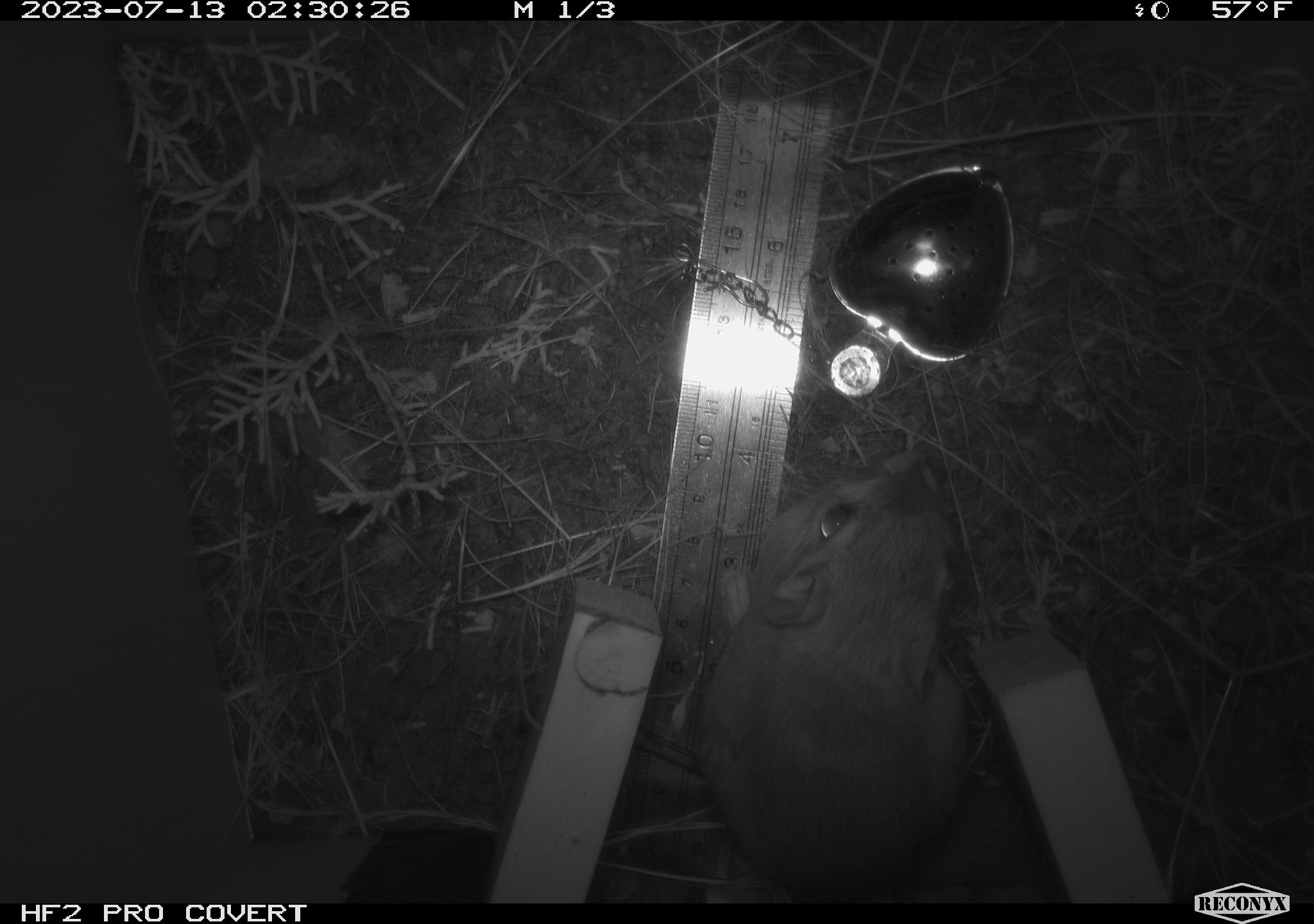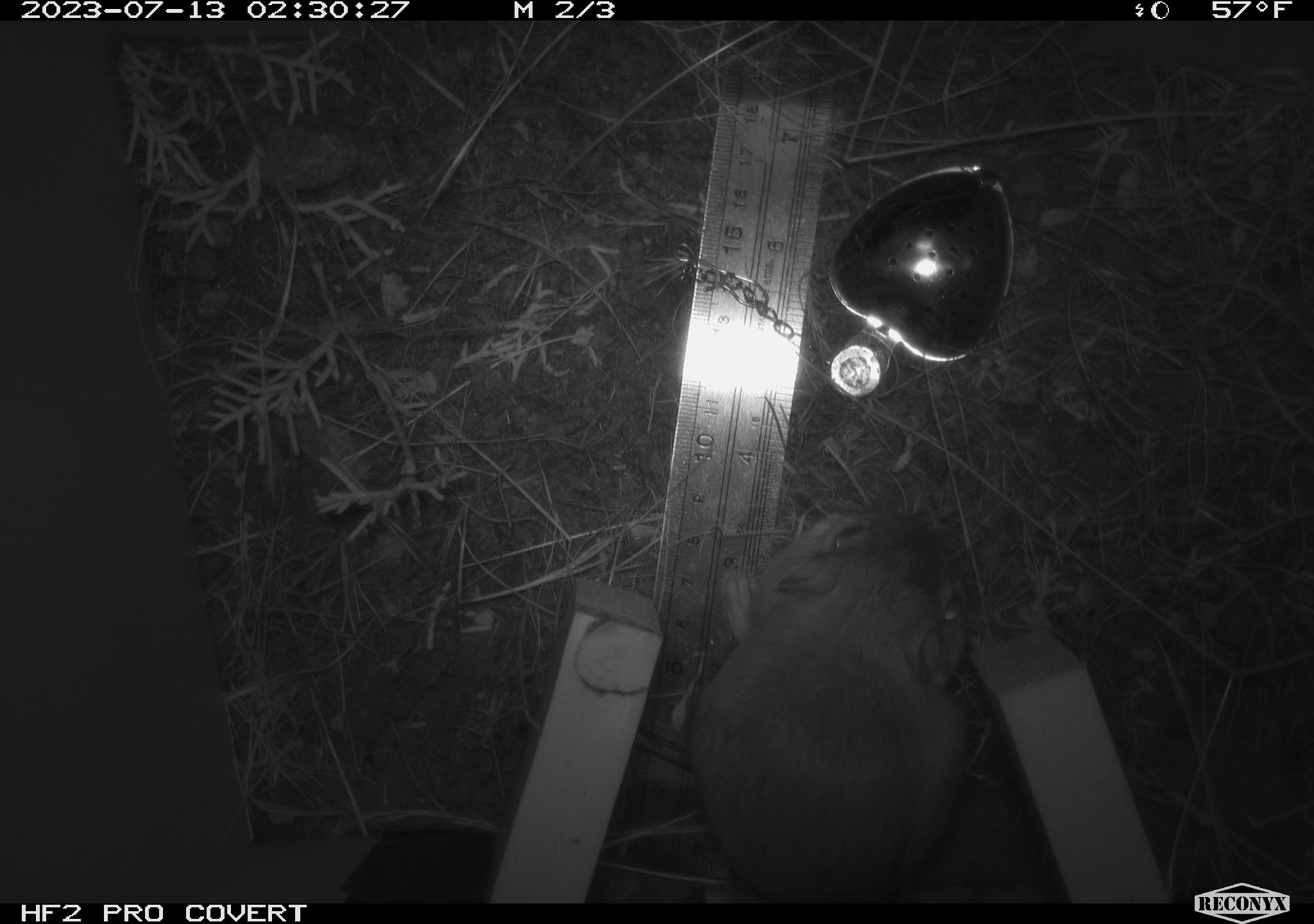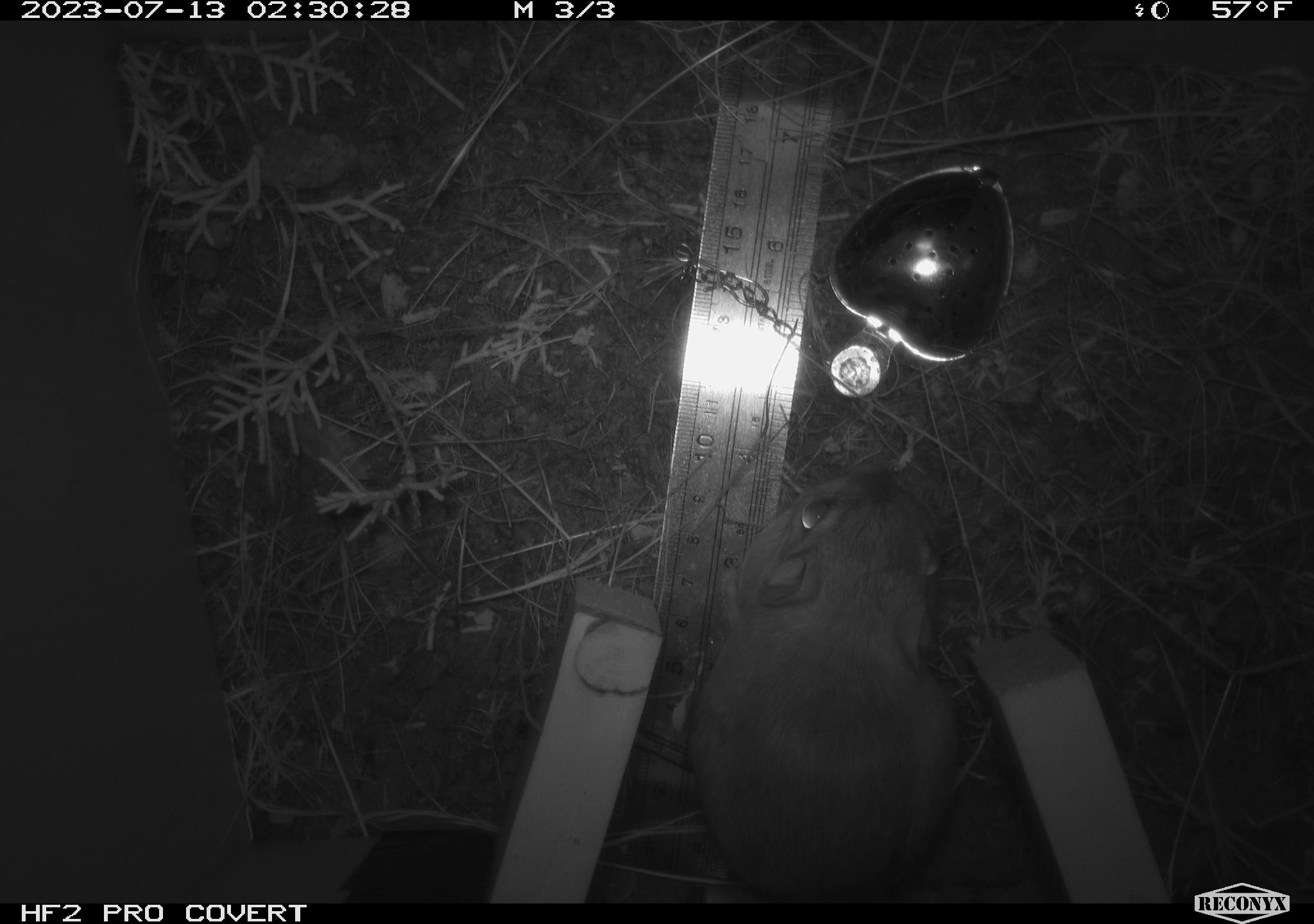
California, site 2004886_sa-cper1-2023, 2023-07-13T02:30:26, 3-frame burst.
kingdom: Animalia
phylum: Chordata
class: Mammalia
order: Rodentia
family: Heteromyidae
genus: Dipodomys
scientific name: Dipodomys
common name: kangaroo rats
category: dipodomys species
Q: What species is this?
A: Dipodomys species (kangaroo rats) (Dipodomys).